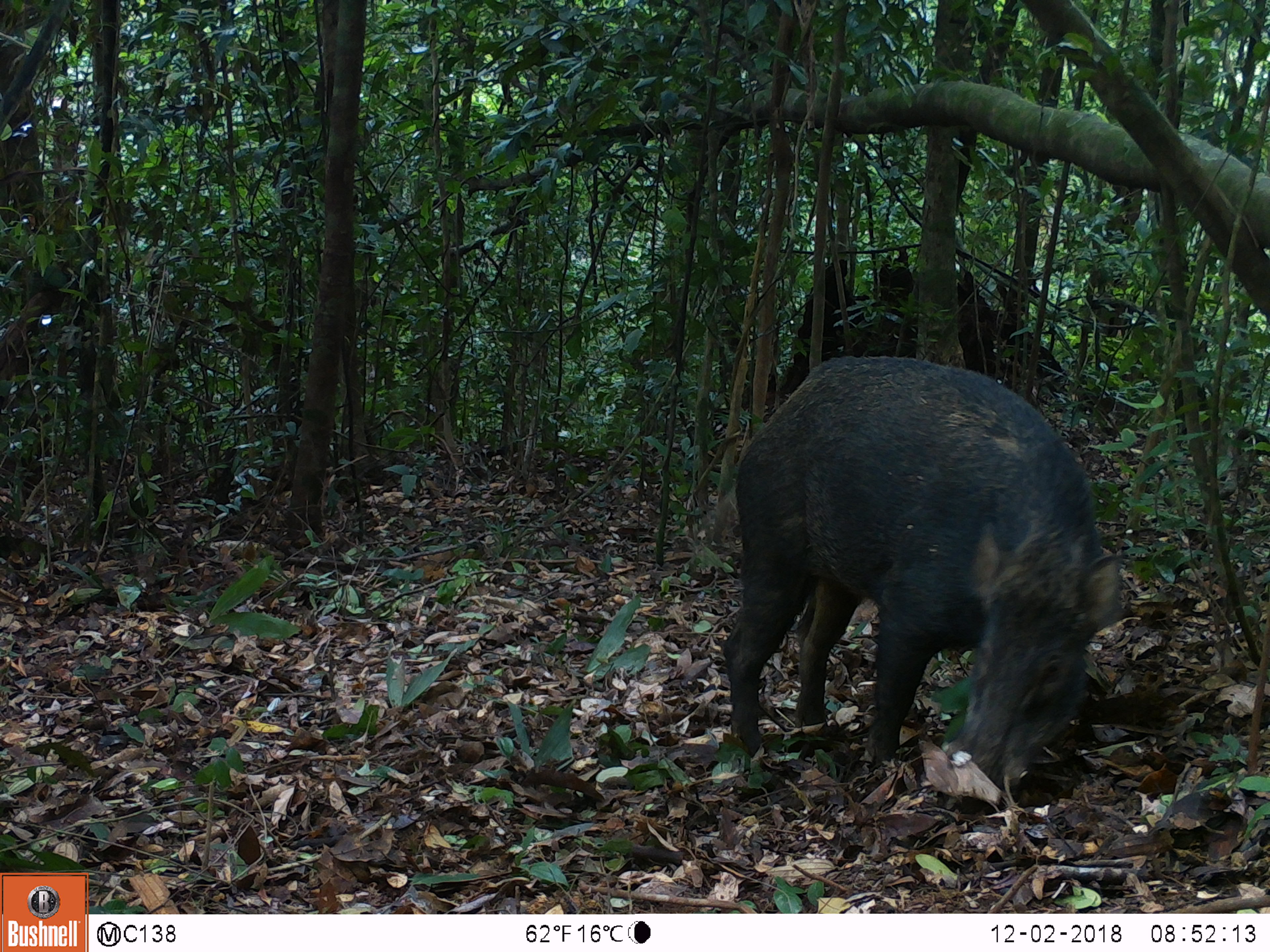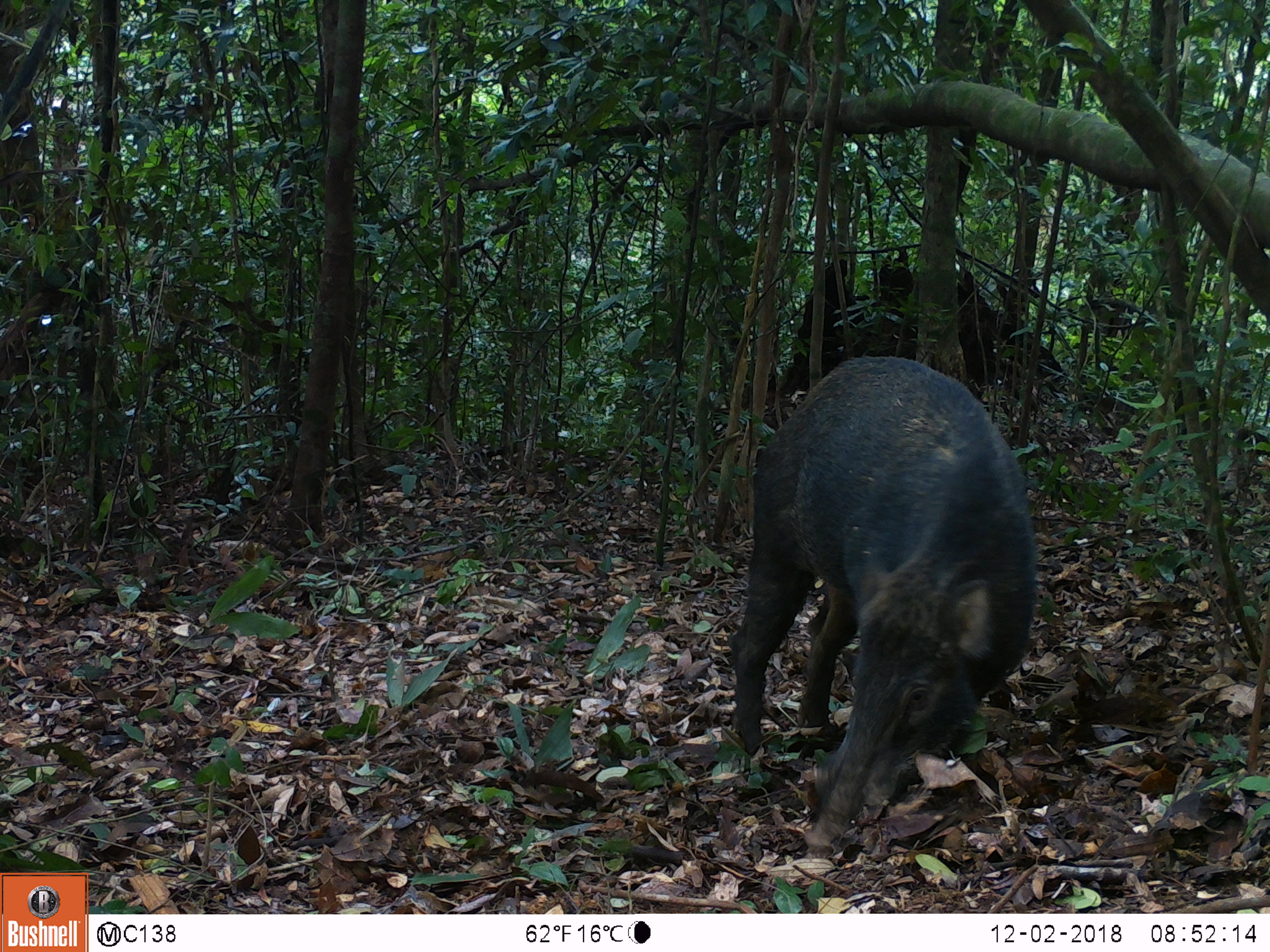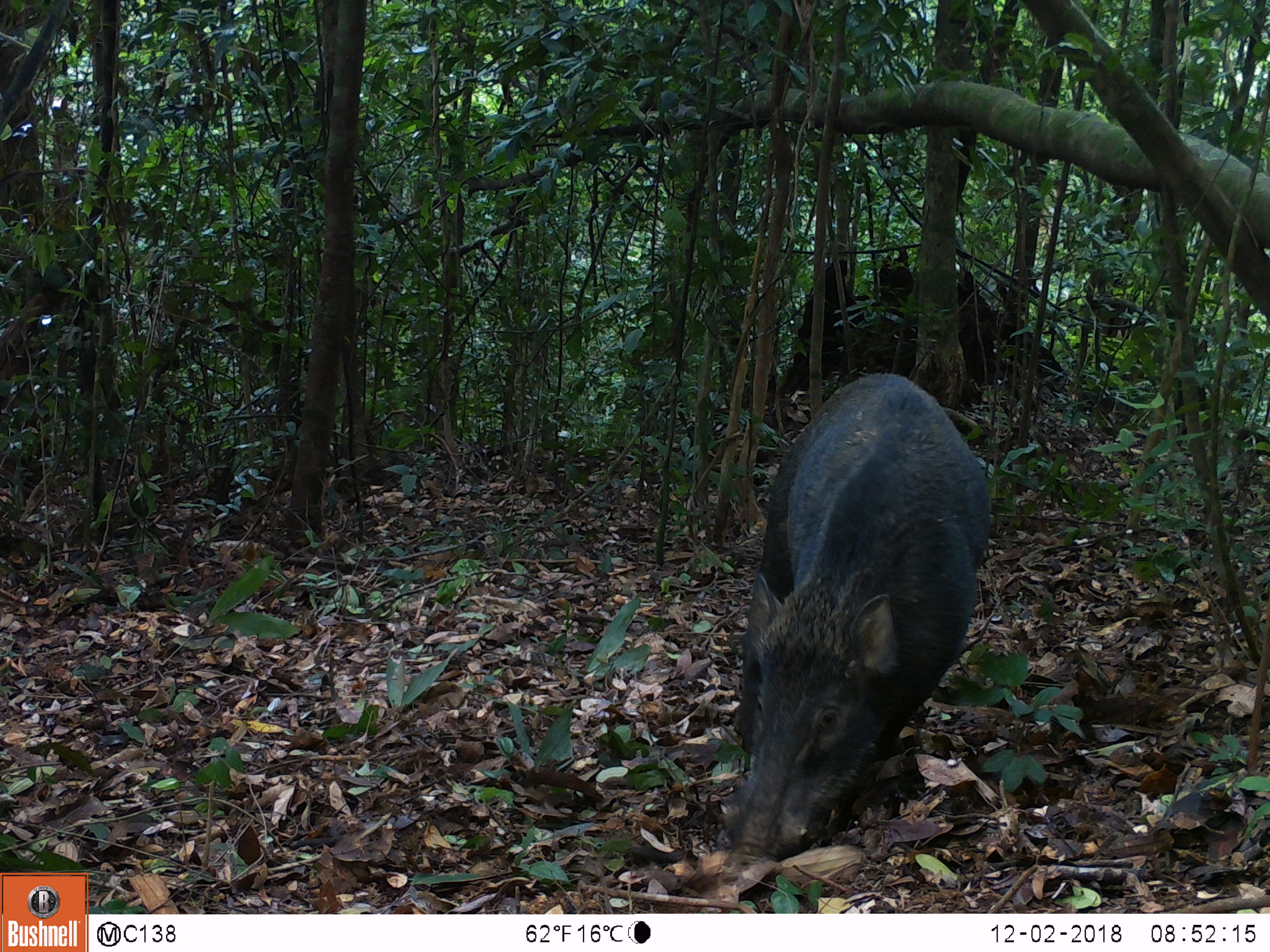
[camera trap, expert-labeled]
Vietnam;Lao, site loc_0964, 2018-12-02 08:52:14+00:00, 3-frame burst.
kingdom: Animalia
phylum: Chordata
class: Mammalia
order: Artiodactyla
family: Suidae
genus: Sus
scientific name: Sus scrofa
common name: eurasian wild pig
Eurasian wild pig (Sus scrofa). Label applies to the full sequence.